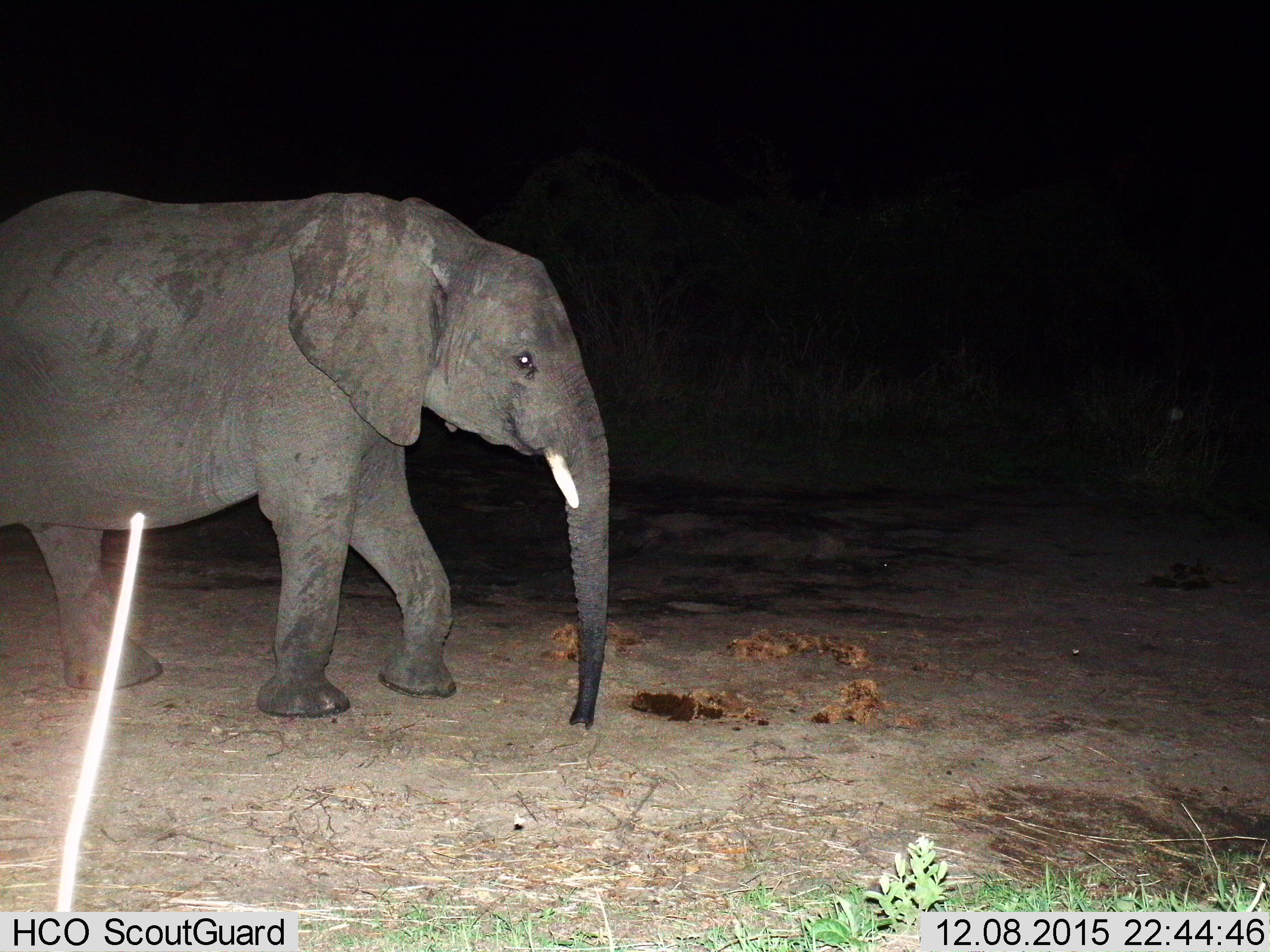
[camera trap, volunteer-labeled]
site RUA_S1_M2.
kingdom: Animalia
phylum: Chordata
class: Mammalia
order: Proboscidea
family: Elephantidae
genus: Loxodonta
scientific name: Loxodonta africana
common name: african bush elephant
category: elephant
Elephant (african bush elephant) (Loxodonta africana), count 1. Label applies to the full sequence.